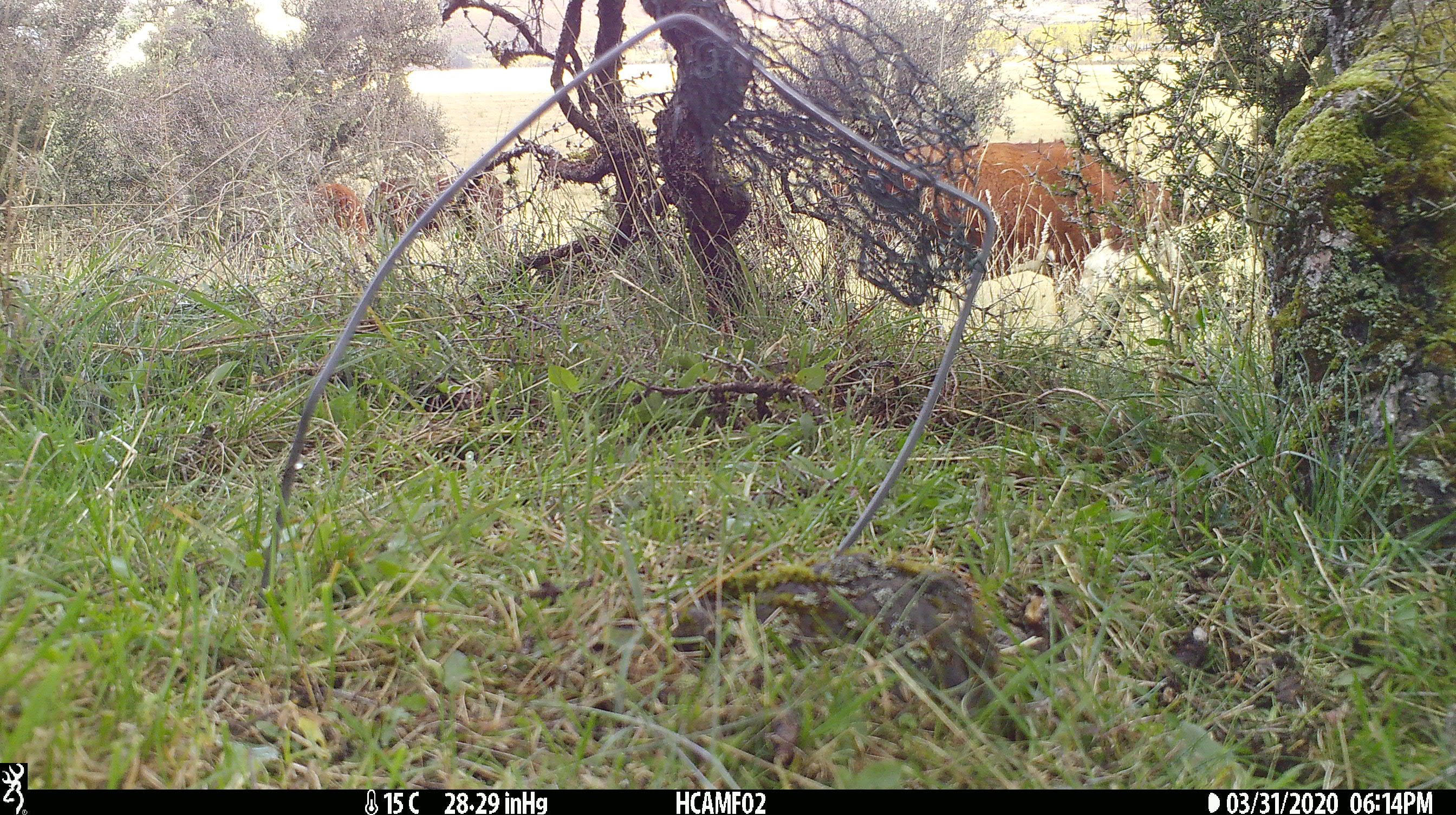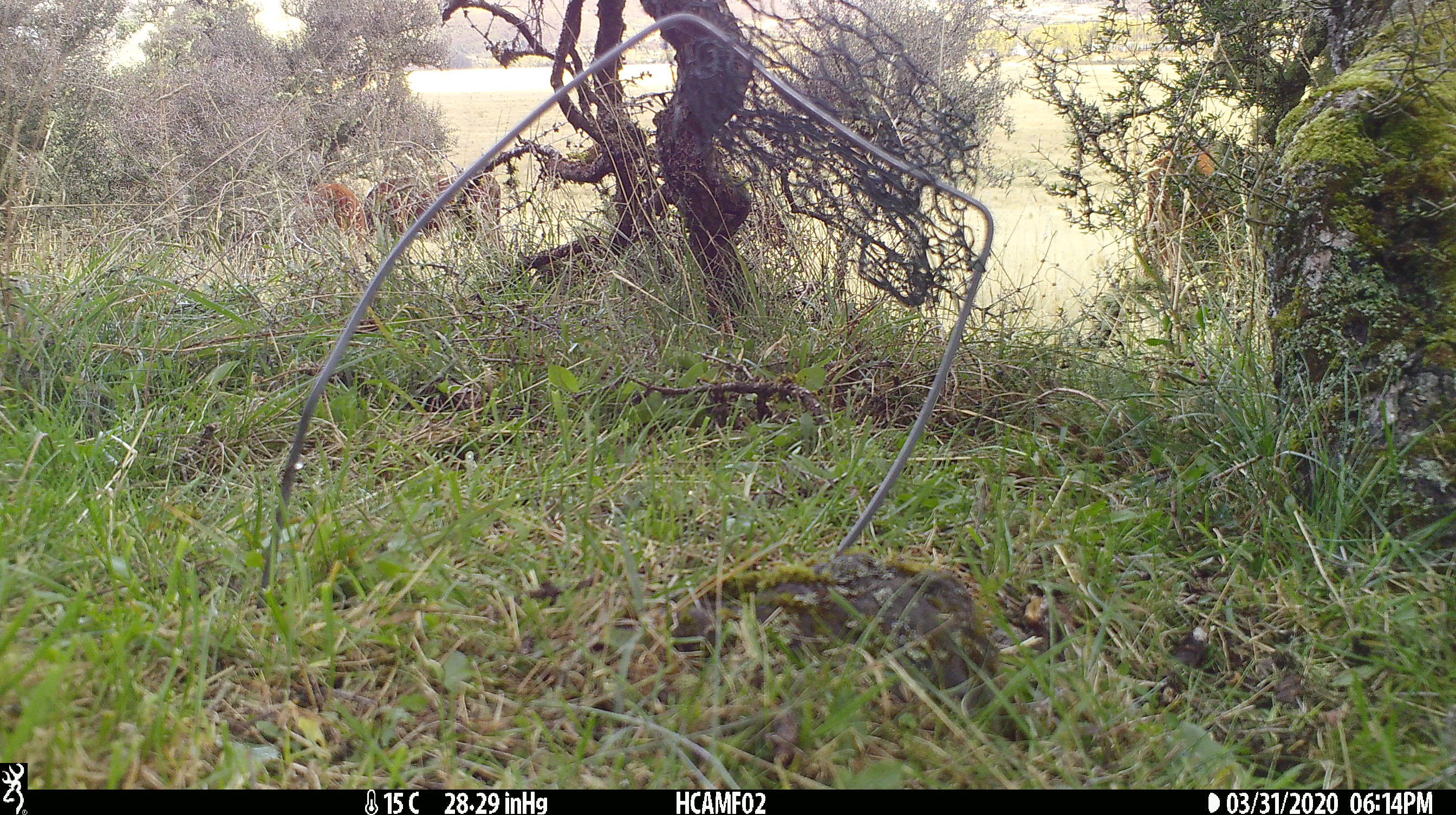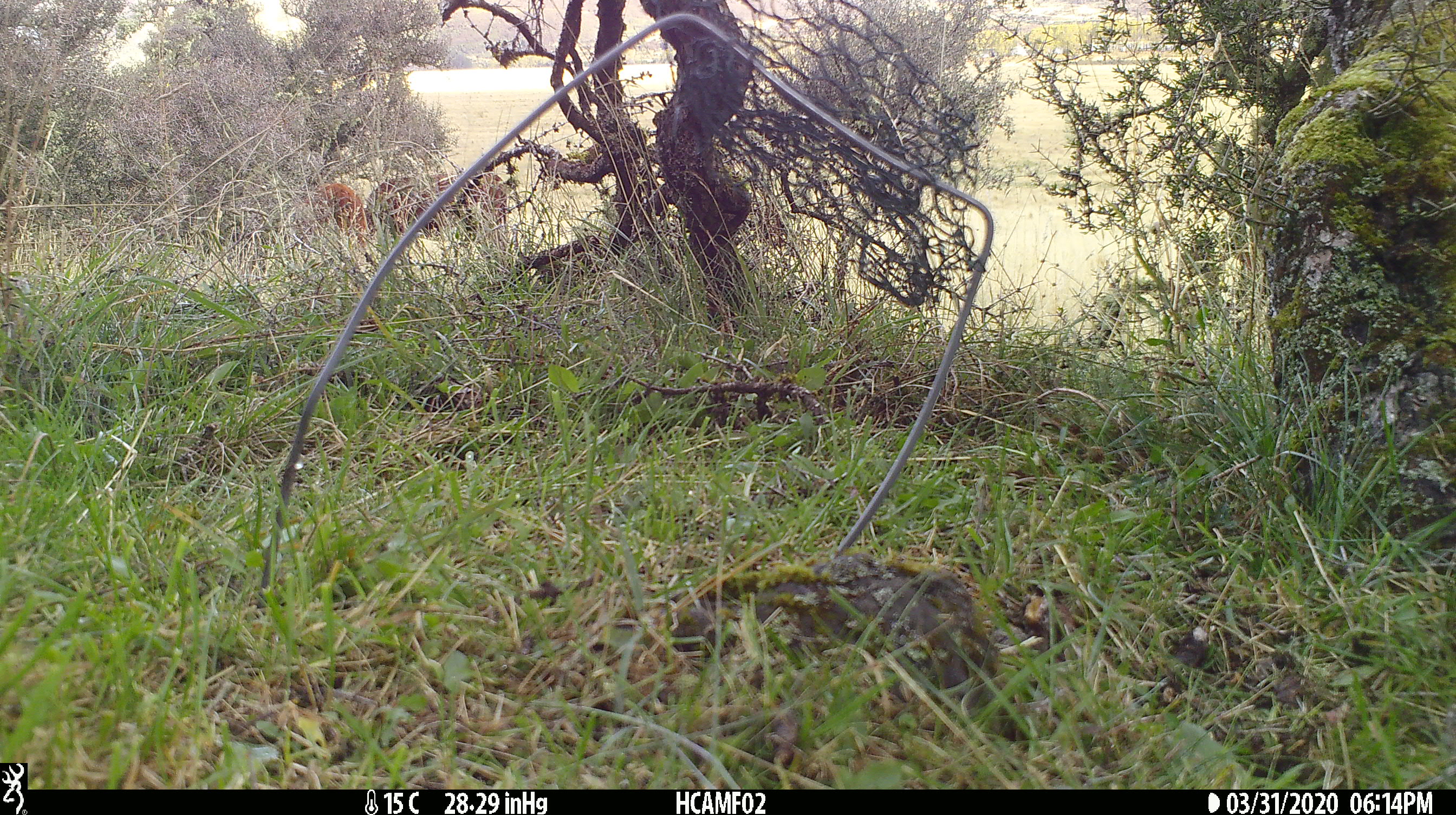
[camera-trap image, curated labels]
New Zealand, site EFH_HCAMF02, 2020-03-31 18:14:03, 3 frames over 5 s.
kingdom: Animalia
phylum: Chordata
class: Mammalia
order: Artiodactyla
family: Bovidae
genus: Bos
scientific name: Bos taurus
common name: domestic cow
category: cow